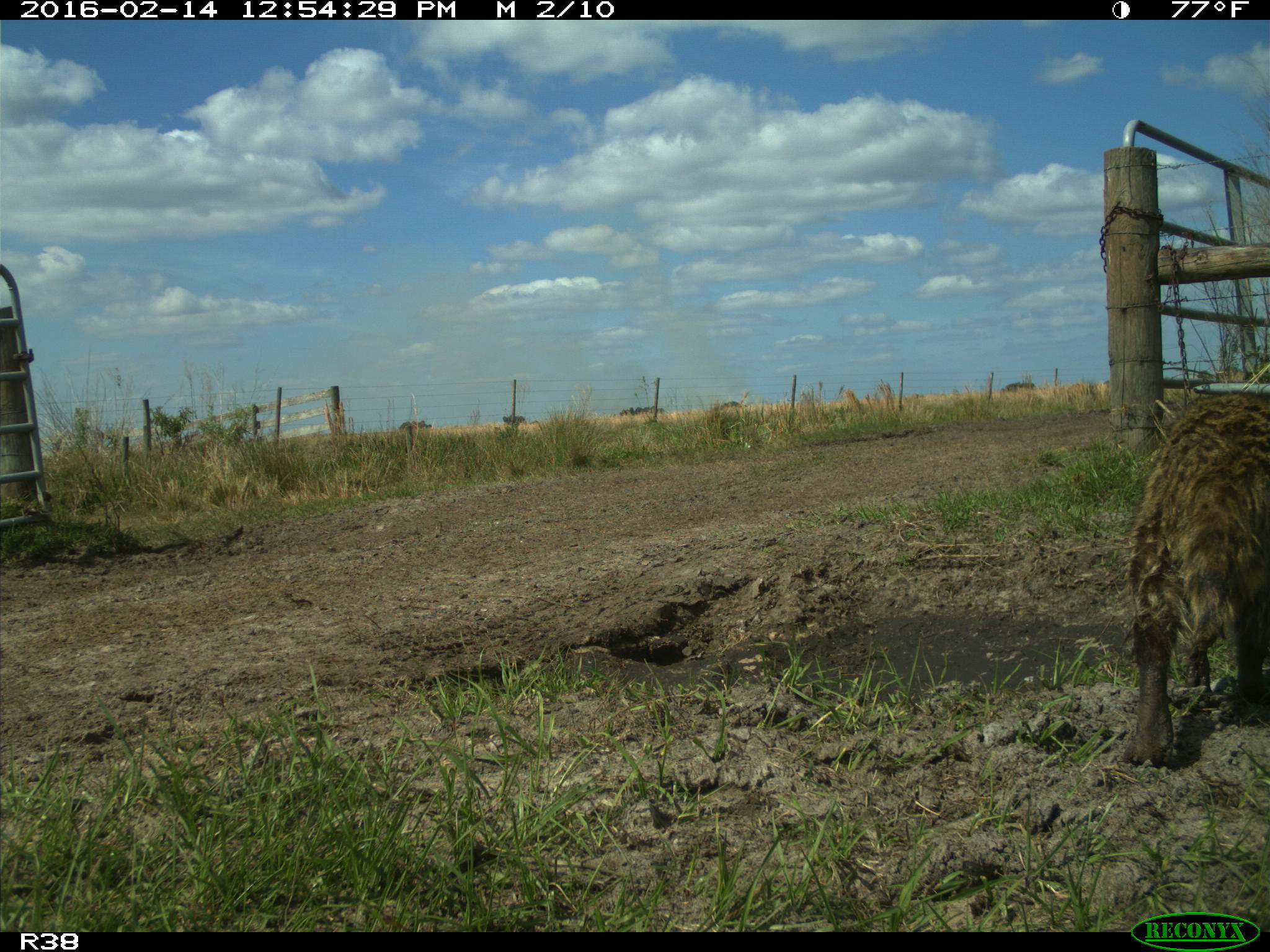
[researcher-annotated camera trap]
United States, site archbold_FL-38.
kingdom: Animalia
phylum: Chordata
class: Mammalia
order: Carnivora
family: Procyonidae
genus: Procyon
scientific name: Procyon lotor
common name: common raccoon